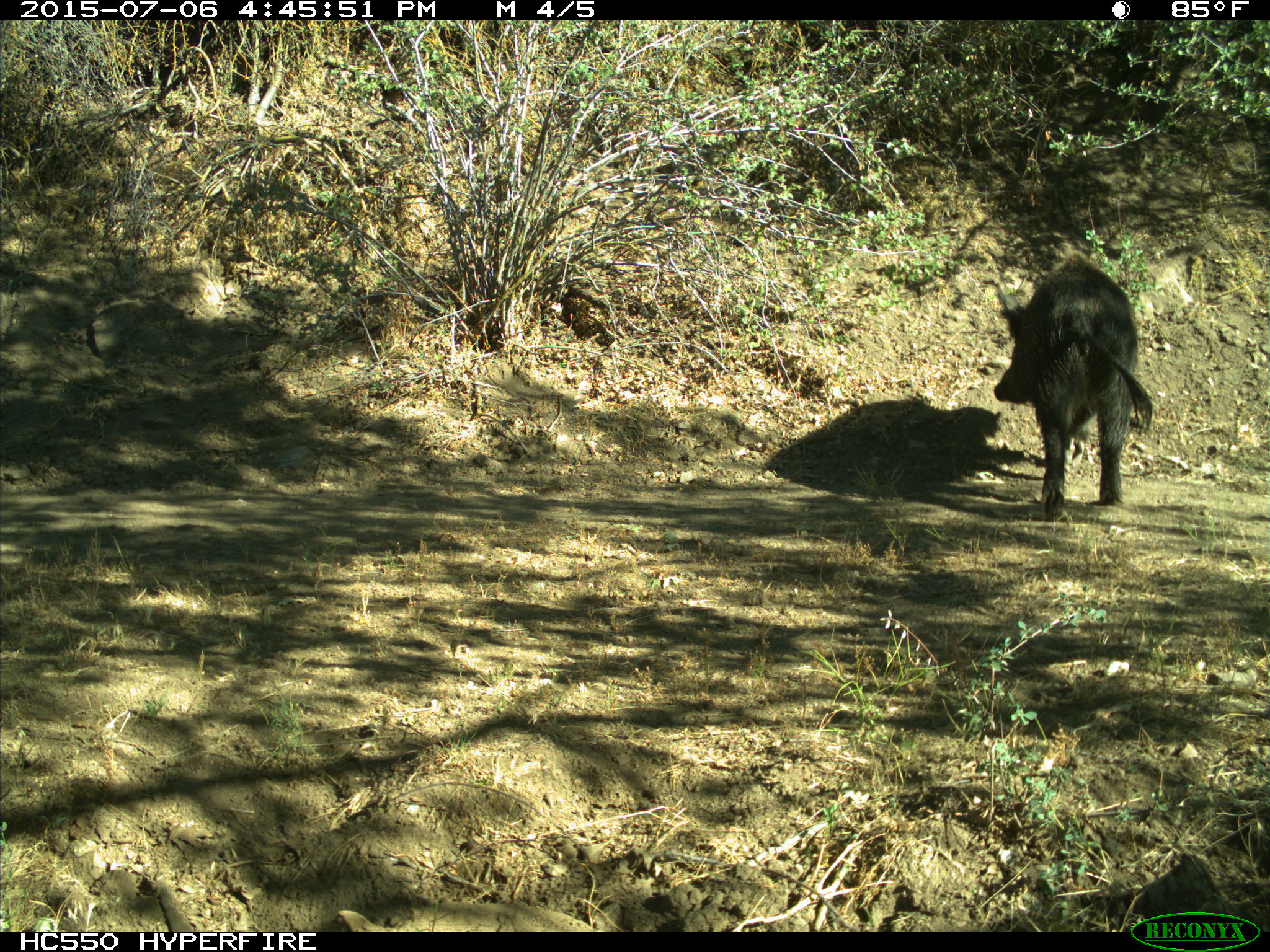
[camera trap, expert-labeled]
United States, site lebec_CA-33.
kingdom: Animalia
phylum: Chordata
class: Mammalia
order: Artiodactyla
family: Suidae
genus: Sus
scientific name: Sus scrofa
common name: wild boar